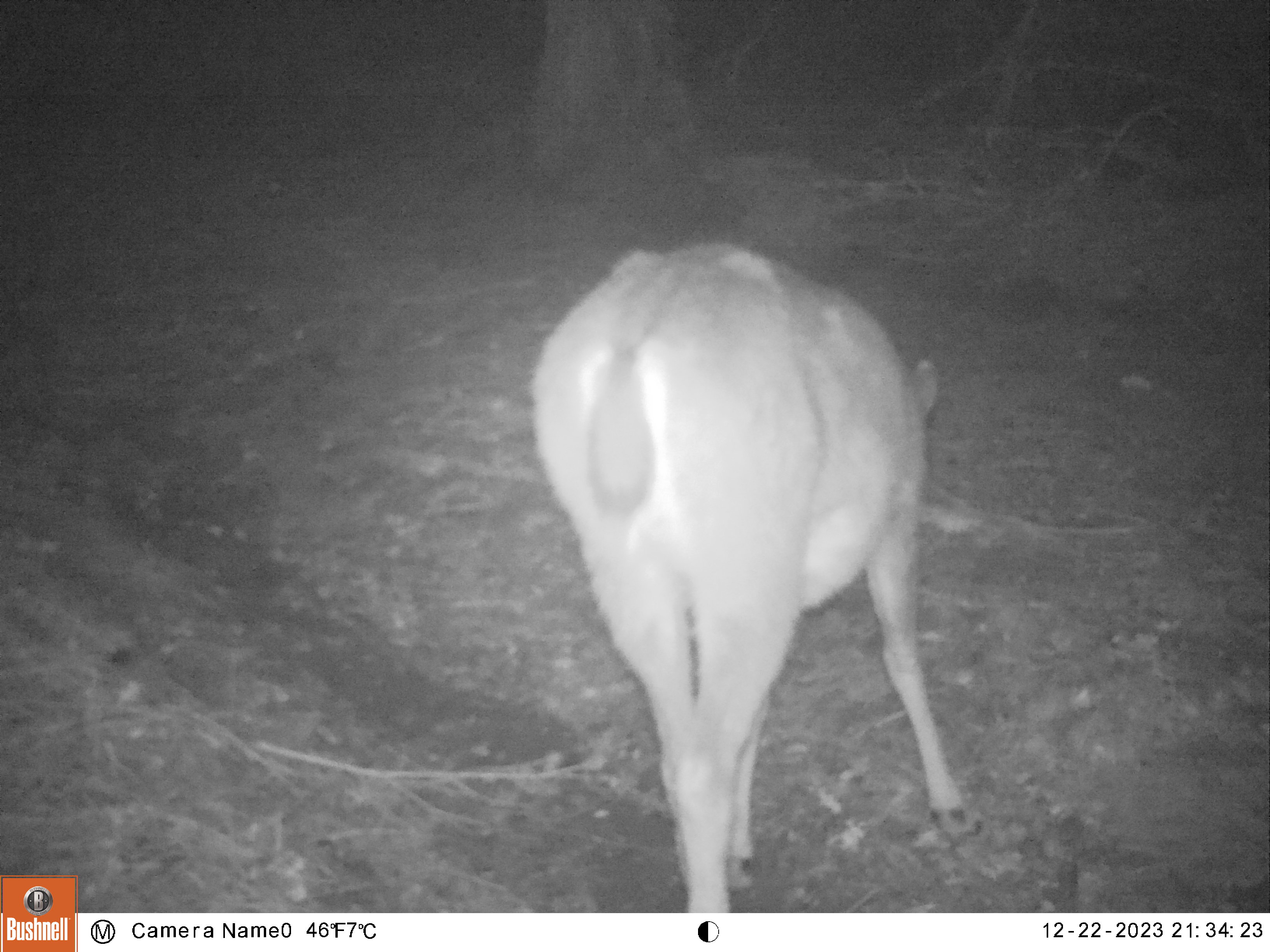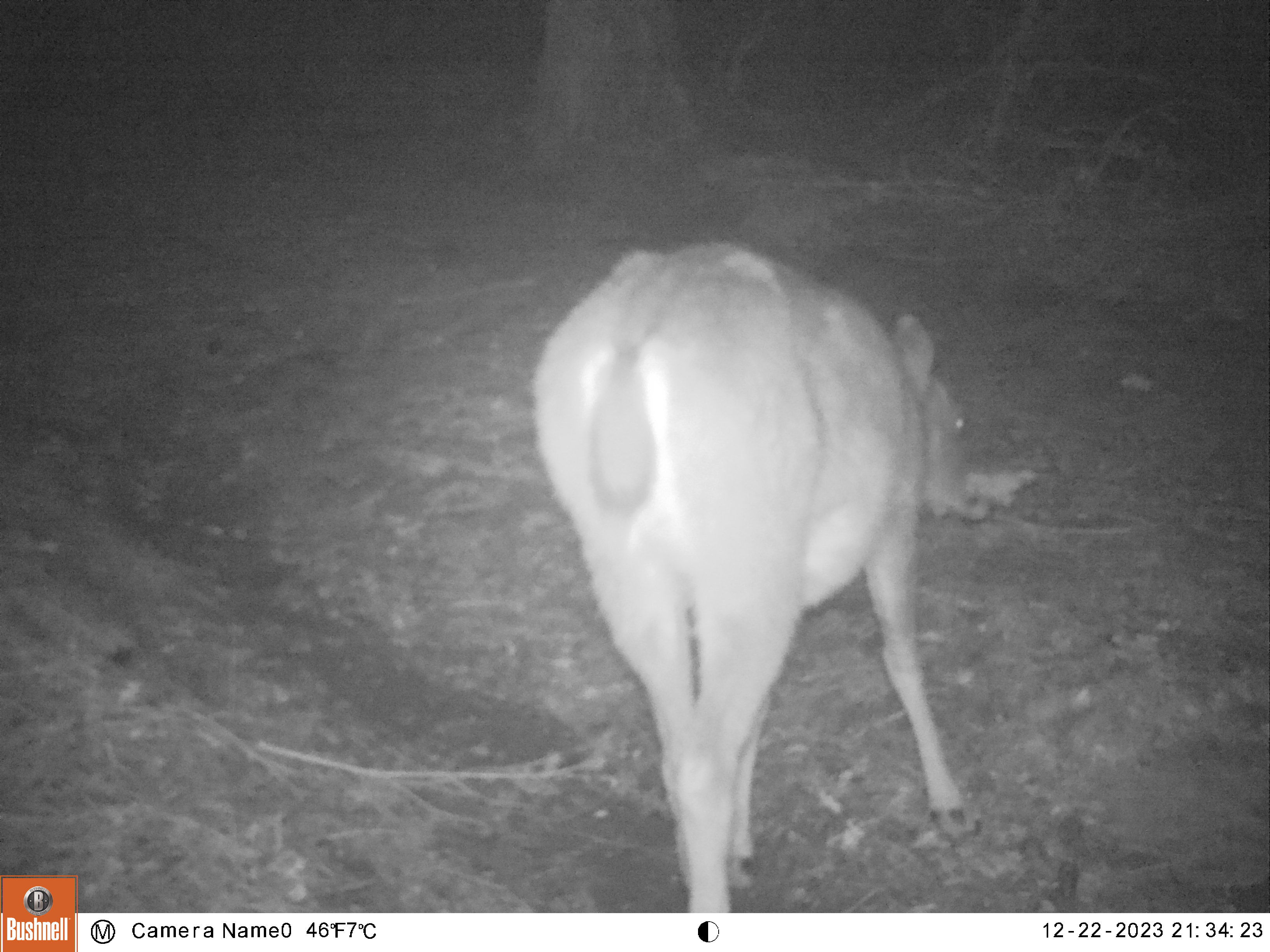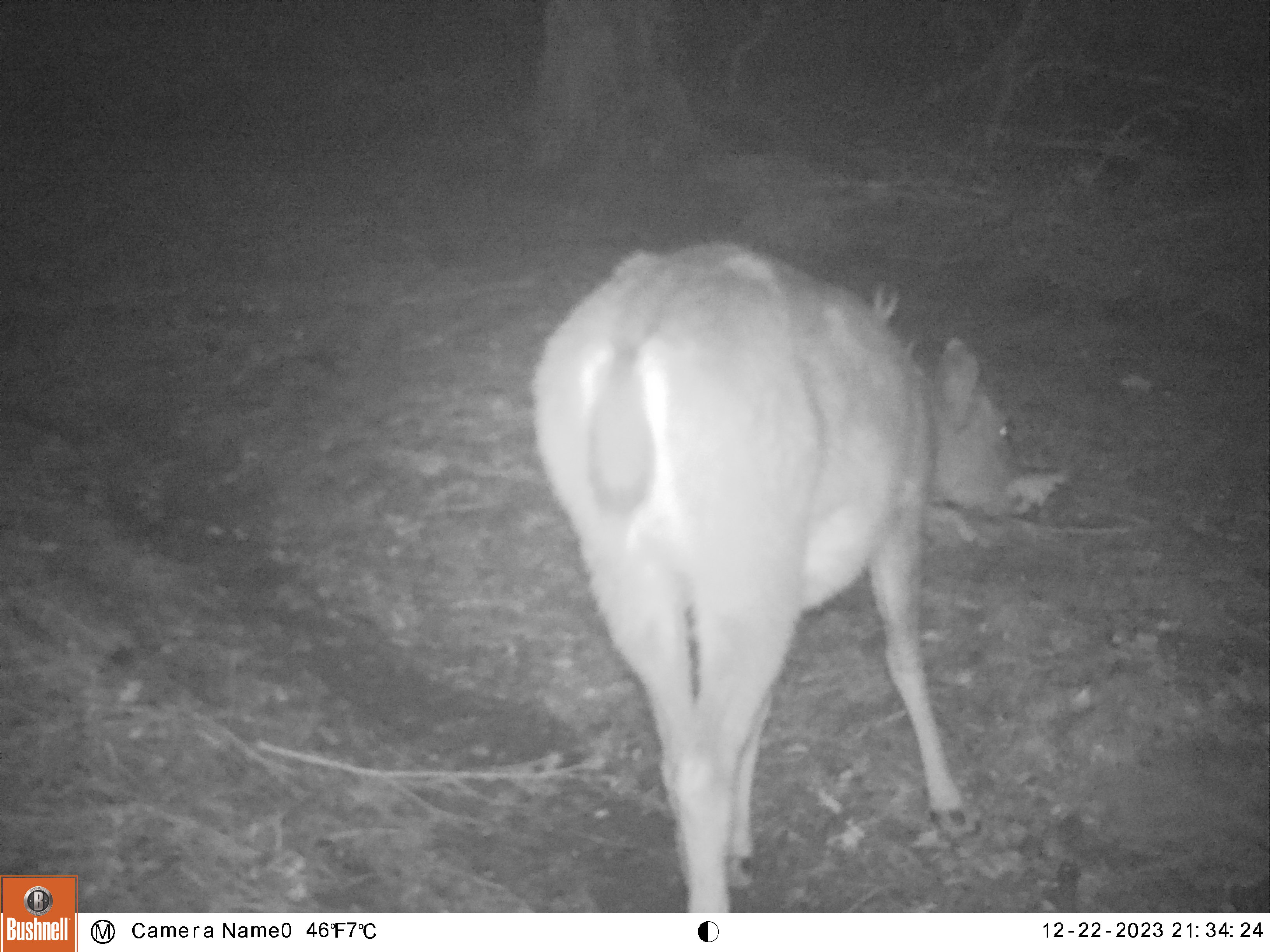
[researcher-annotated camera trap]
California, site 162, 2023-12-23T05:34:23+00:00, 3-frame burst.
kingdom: Animalia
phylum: Chordata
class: Mammalia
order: Artiodactyla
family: Cervidae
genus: Odocoileus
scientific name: Odocoileus hemionus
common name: mule deer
Mule deer (Odocoileus hemionus).